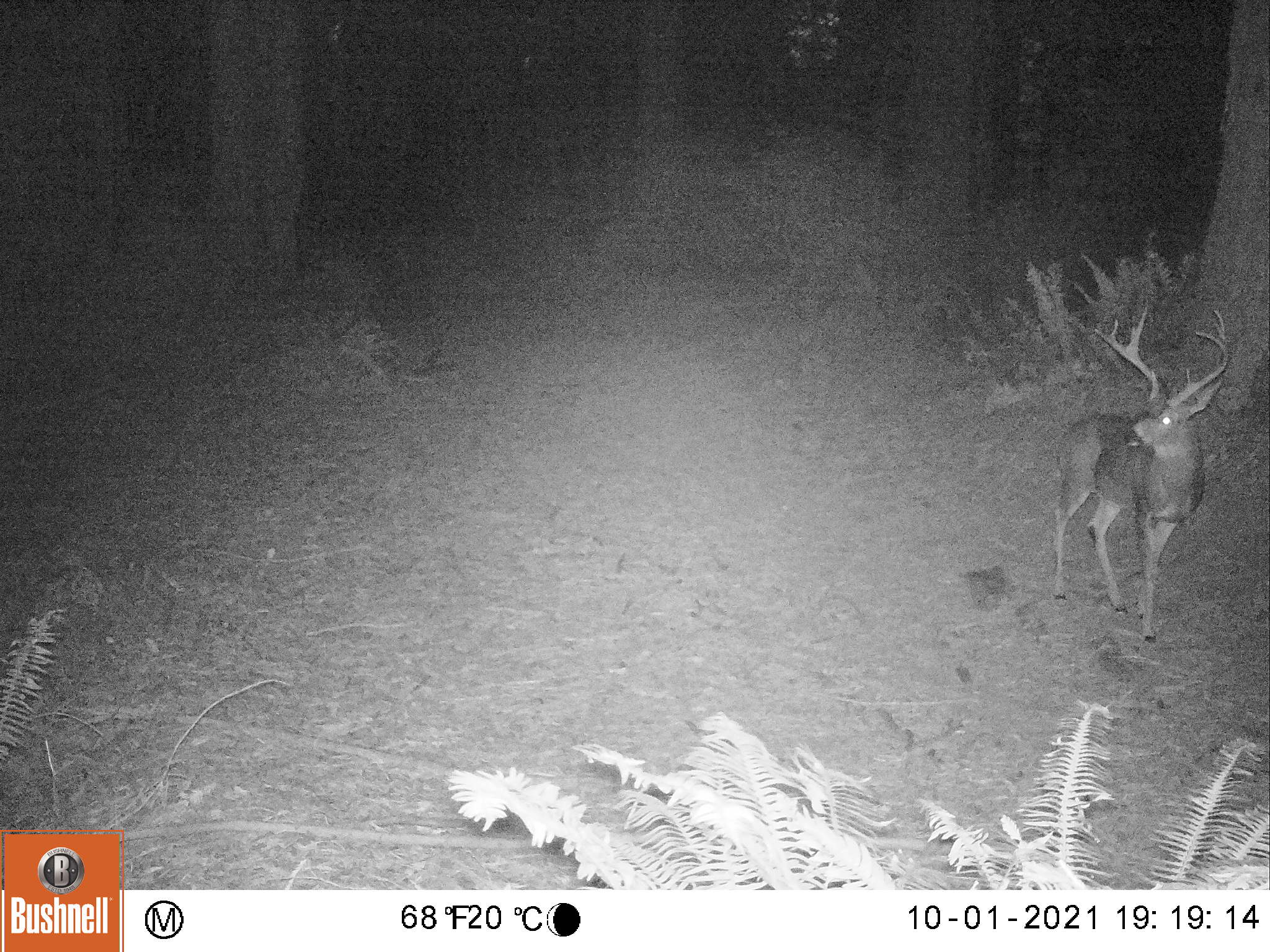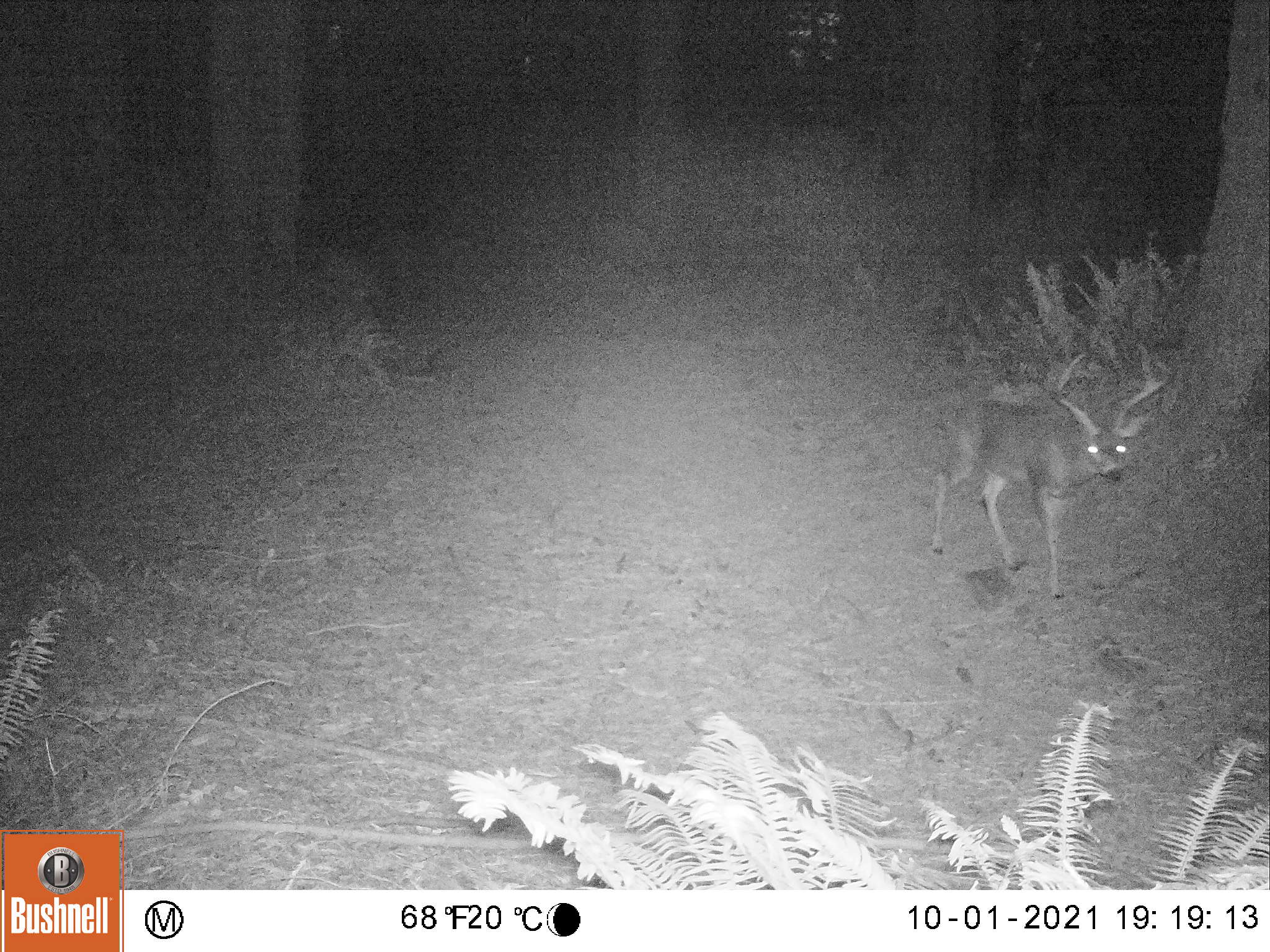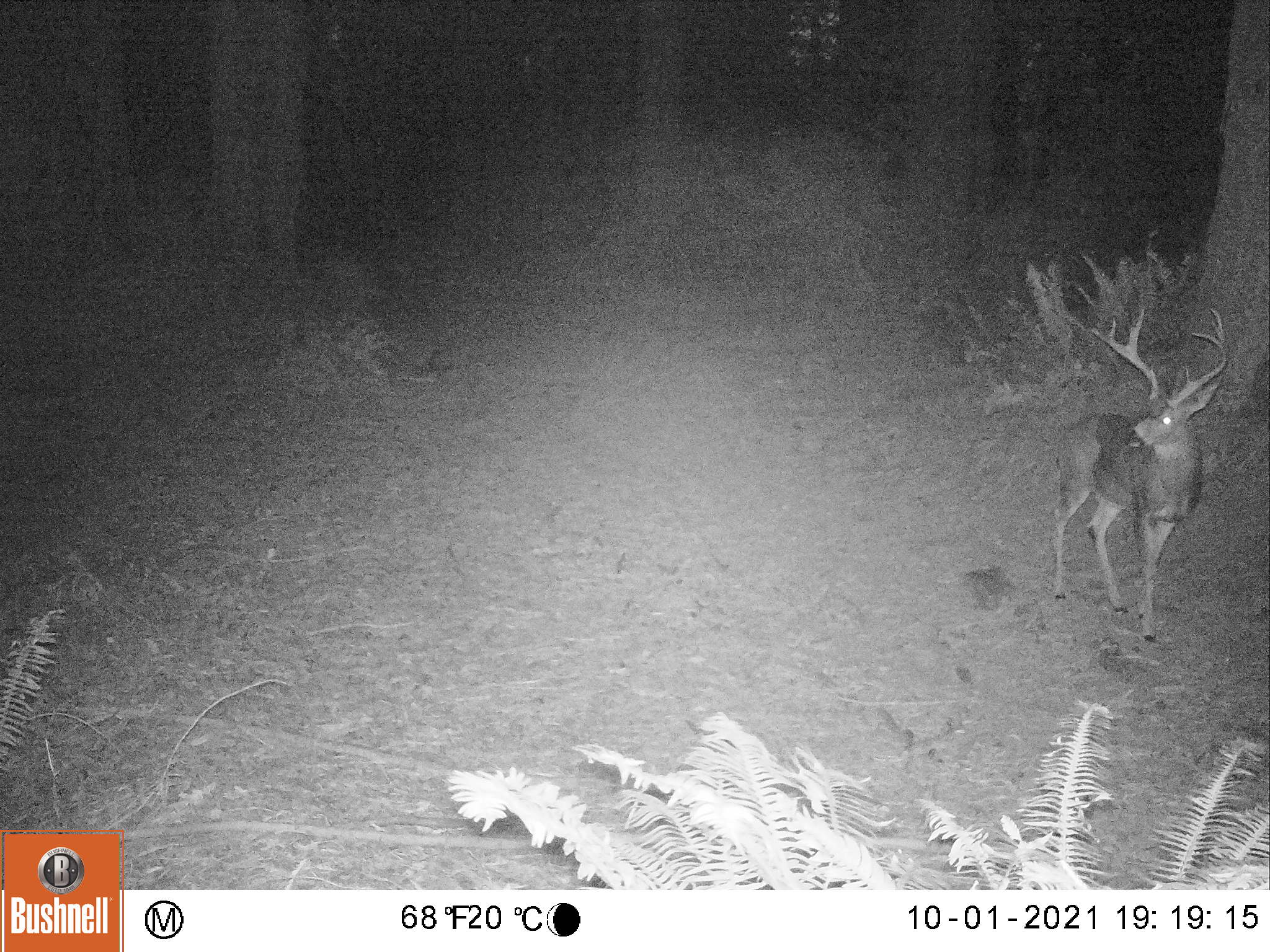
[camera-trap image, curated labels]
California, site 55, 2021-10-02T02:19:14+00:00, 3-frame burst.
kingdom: Animalia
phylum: Chordata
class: Mammalia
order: Artiodactyla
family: Cervidae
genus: Odocoileus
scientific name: Odocoileus hemionus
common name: mule deer